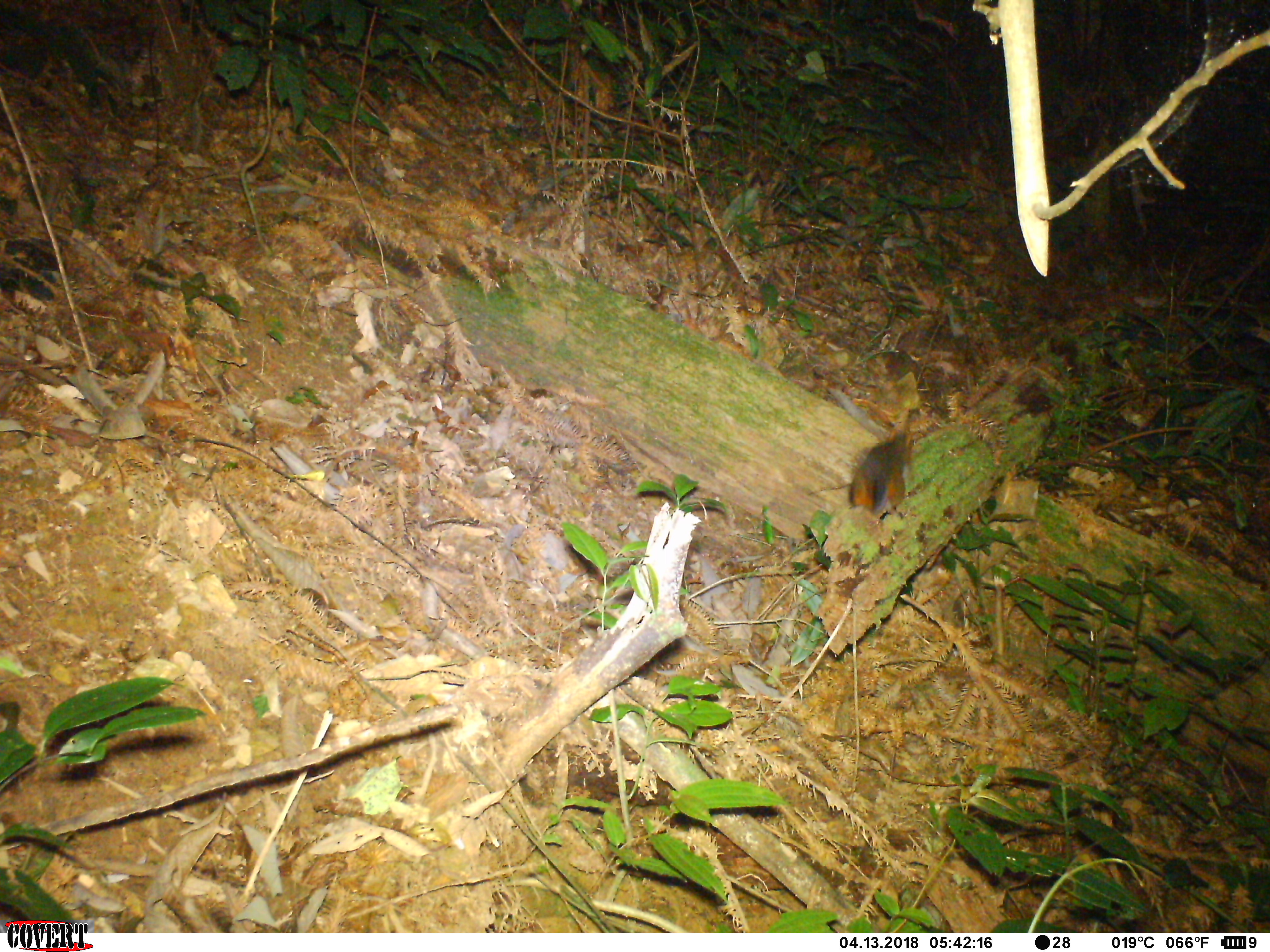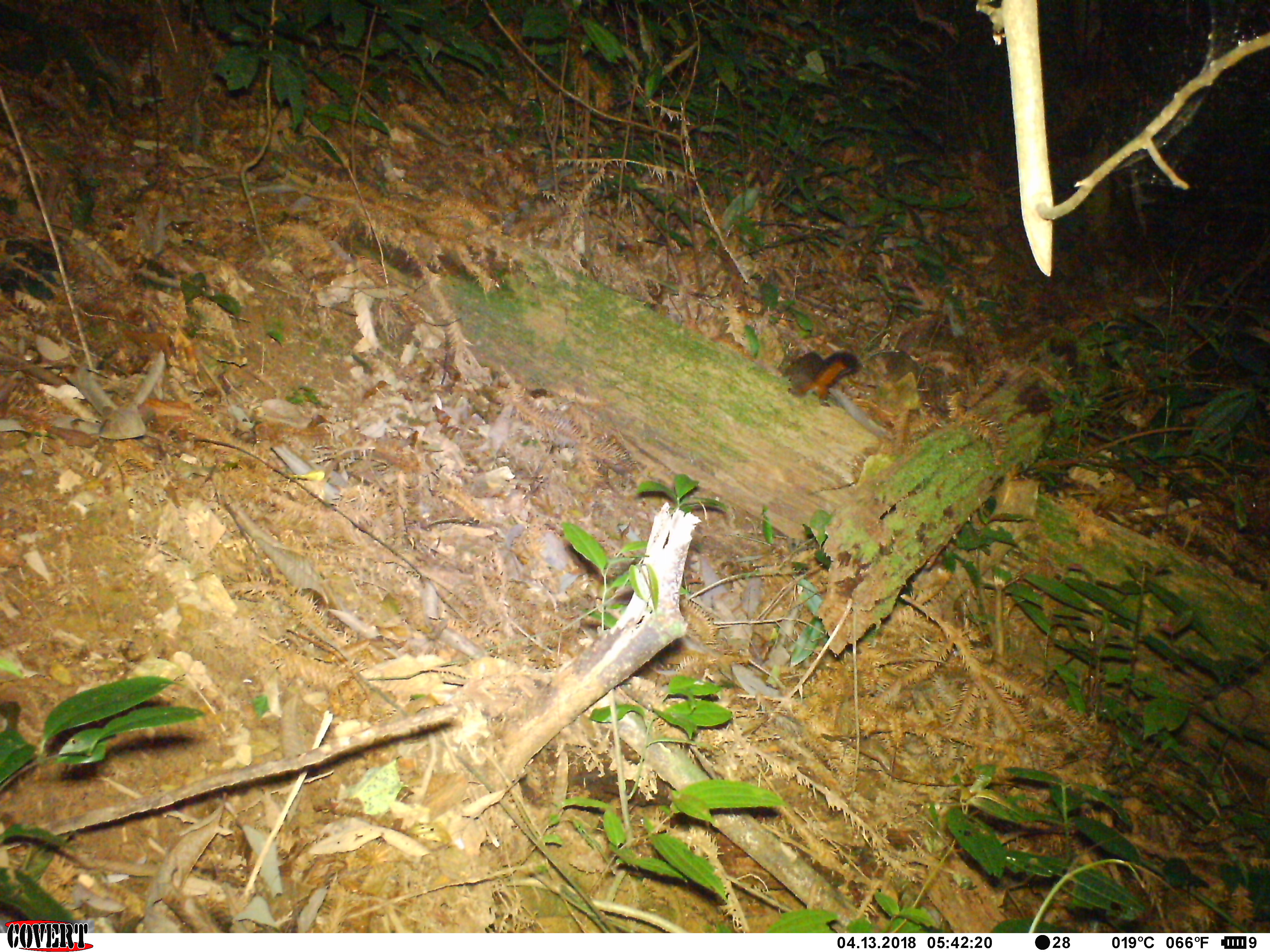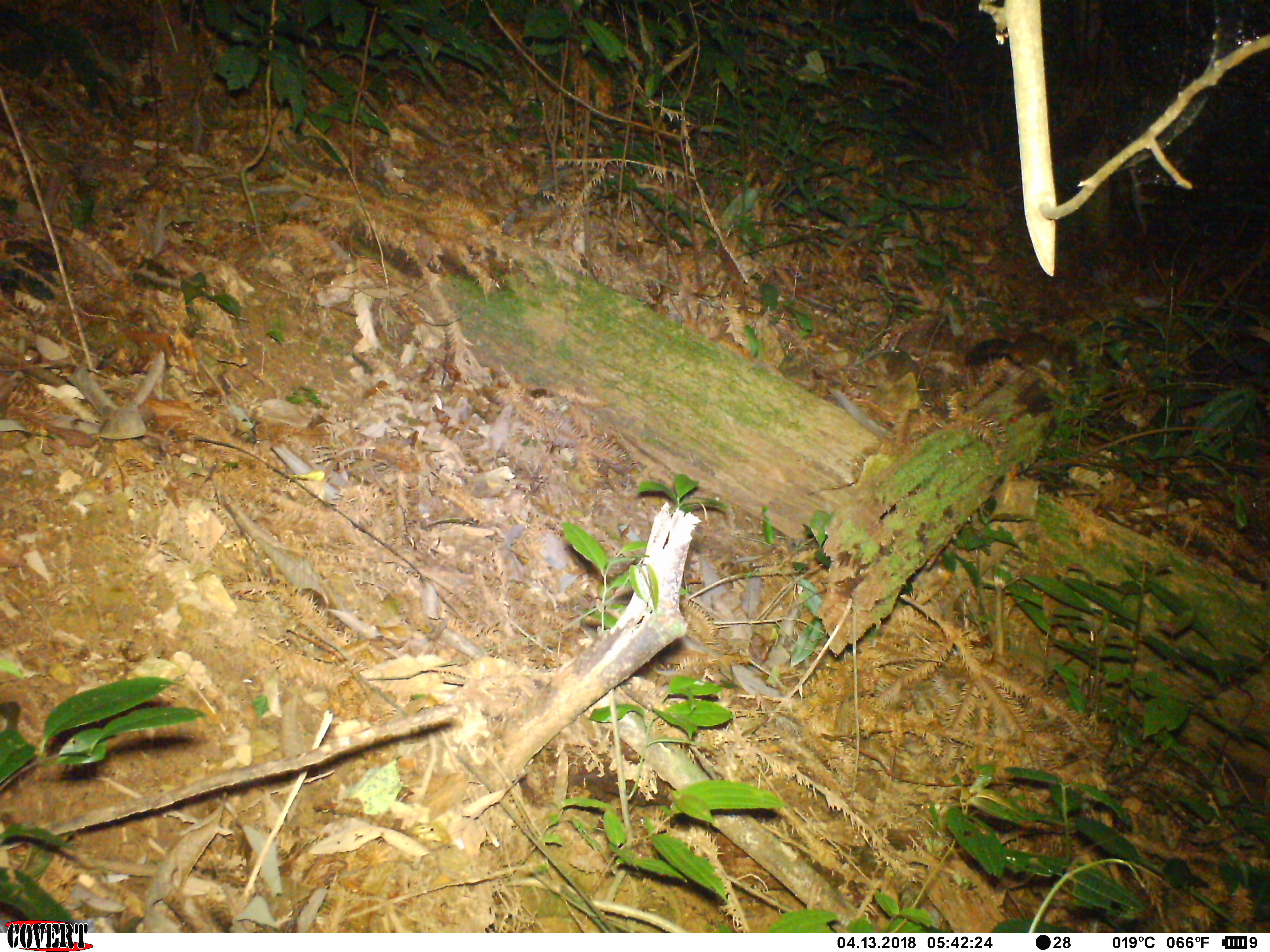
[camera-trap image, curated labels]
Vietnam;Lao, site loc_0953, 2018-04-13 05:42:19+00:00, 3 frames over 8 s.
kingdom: Animalia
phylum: Chordata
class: Mammalia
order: Rodentia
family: Sciuridae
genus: Dremomys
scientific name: Dremomys rufigenis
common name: red-cheeked squirrel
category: red cheeked squirrel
Red cheeked squirrel (red-cheeked squirrel) (Dremomys rufigenis). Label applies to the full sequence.